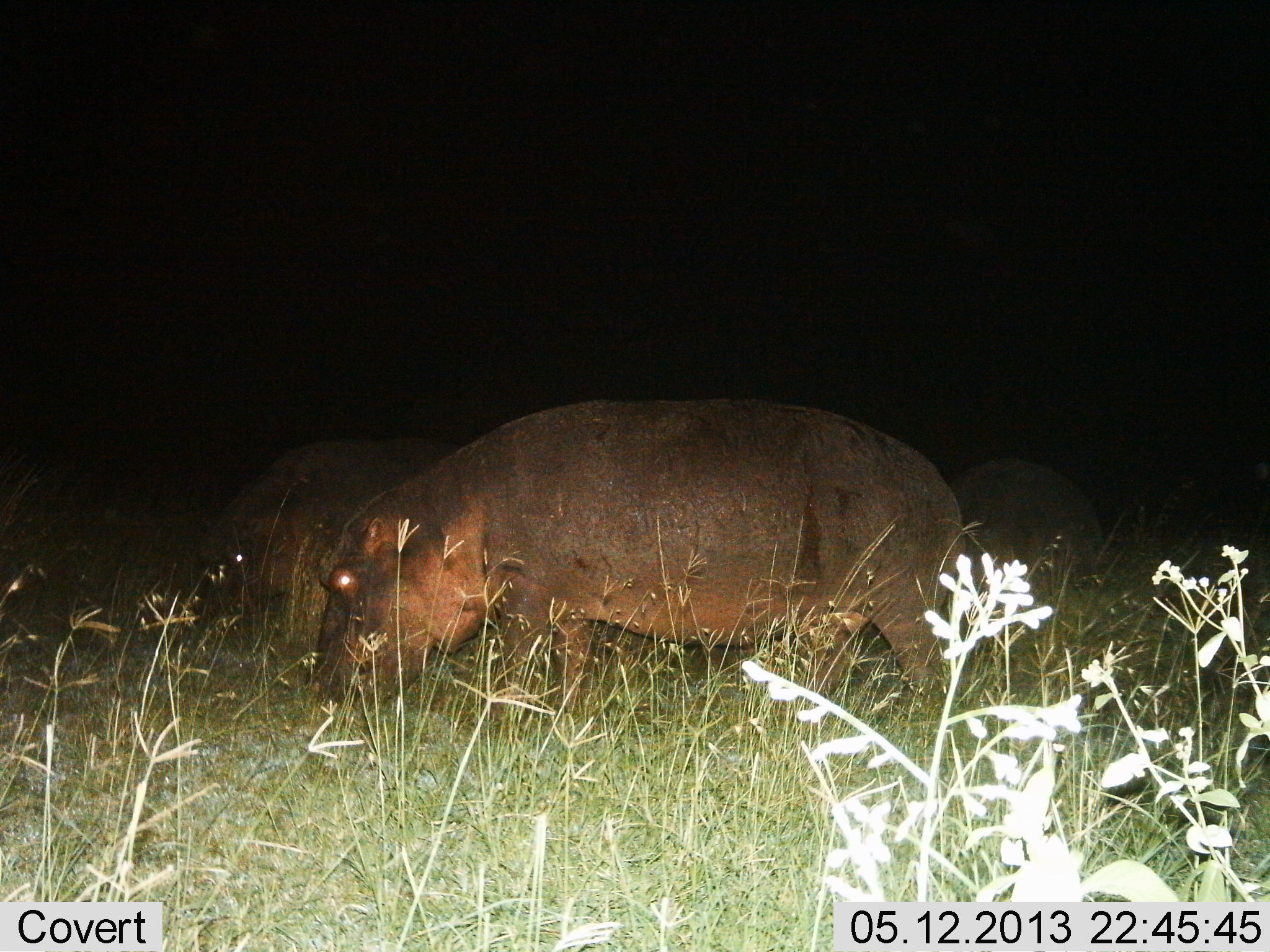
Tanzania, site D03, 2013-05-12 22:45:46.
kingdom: Animalia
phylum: Chordata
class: Mammalia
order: Artiodactyla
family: Hippopotamidae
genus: Hippopotamus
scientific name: Hippopotamus amphibius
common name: hippopotamus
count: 3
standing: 33%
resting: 0%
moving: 11%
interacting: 0%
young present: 0%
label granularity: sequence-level